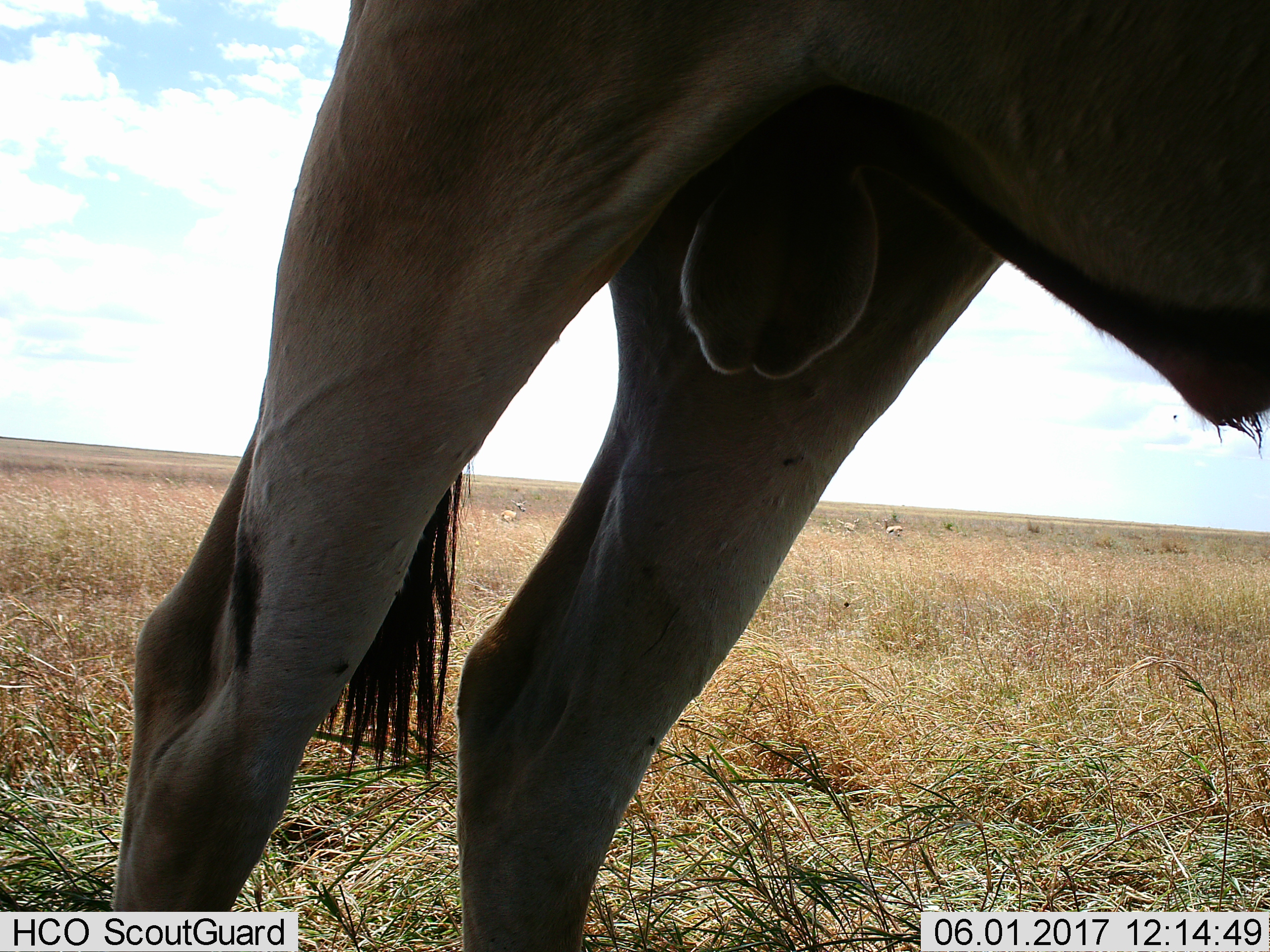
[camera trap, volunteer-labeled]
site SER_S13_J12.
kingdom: Animalia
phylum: Chordata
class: Mammalia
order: Artiodactyla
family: Bovidae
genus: Connochaetes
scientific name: Connochaetes taurinus taurinus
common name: blue wildebeest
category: wildebeestblue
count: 1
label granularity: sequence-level